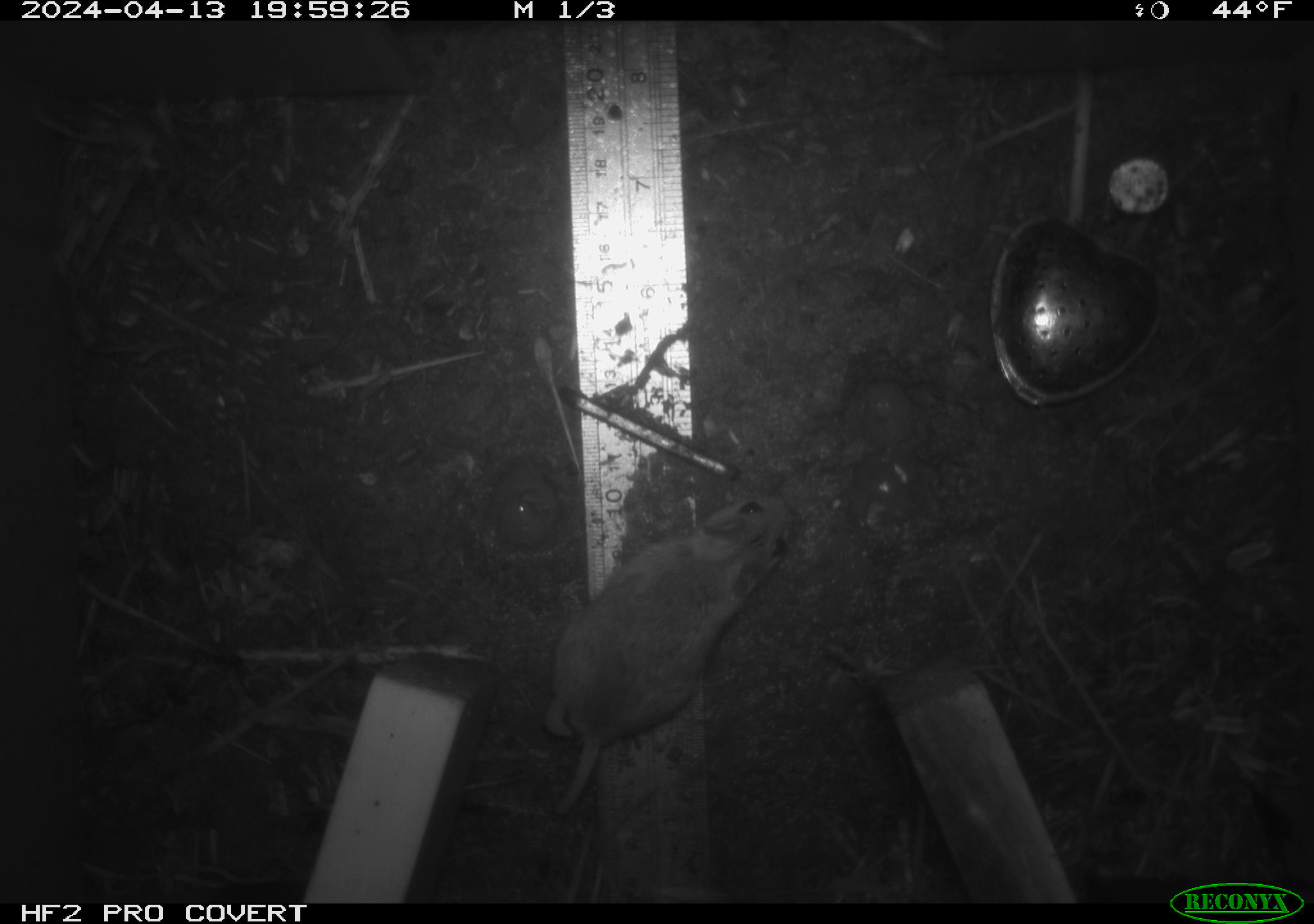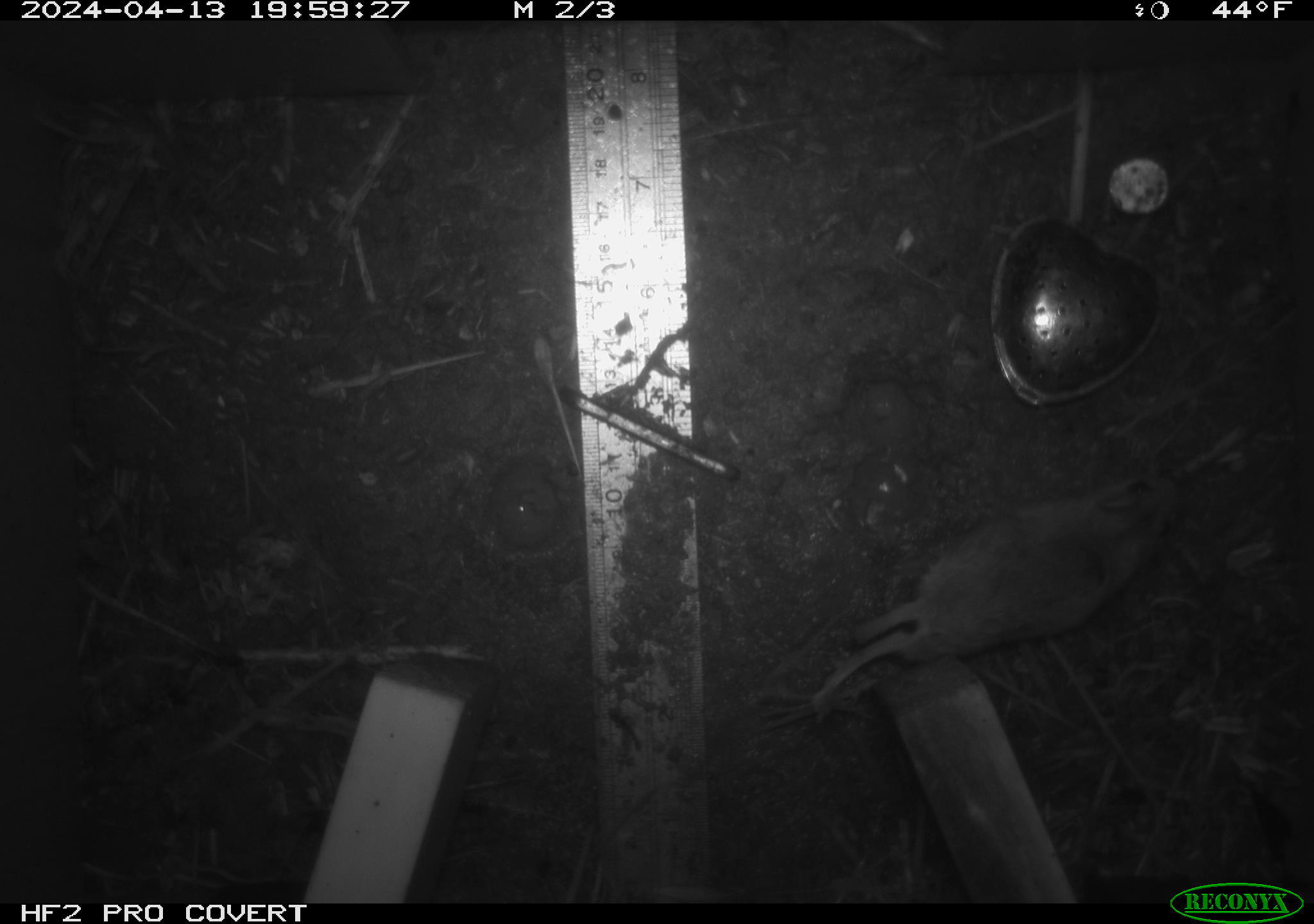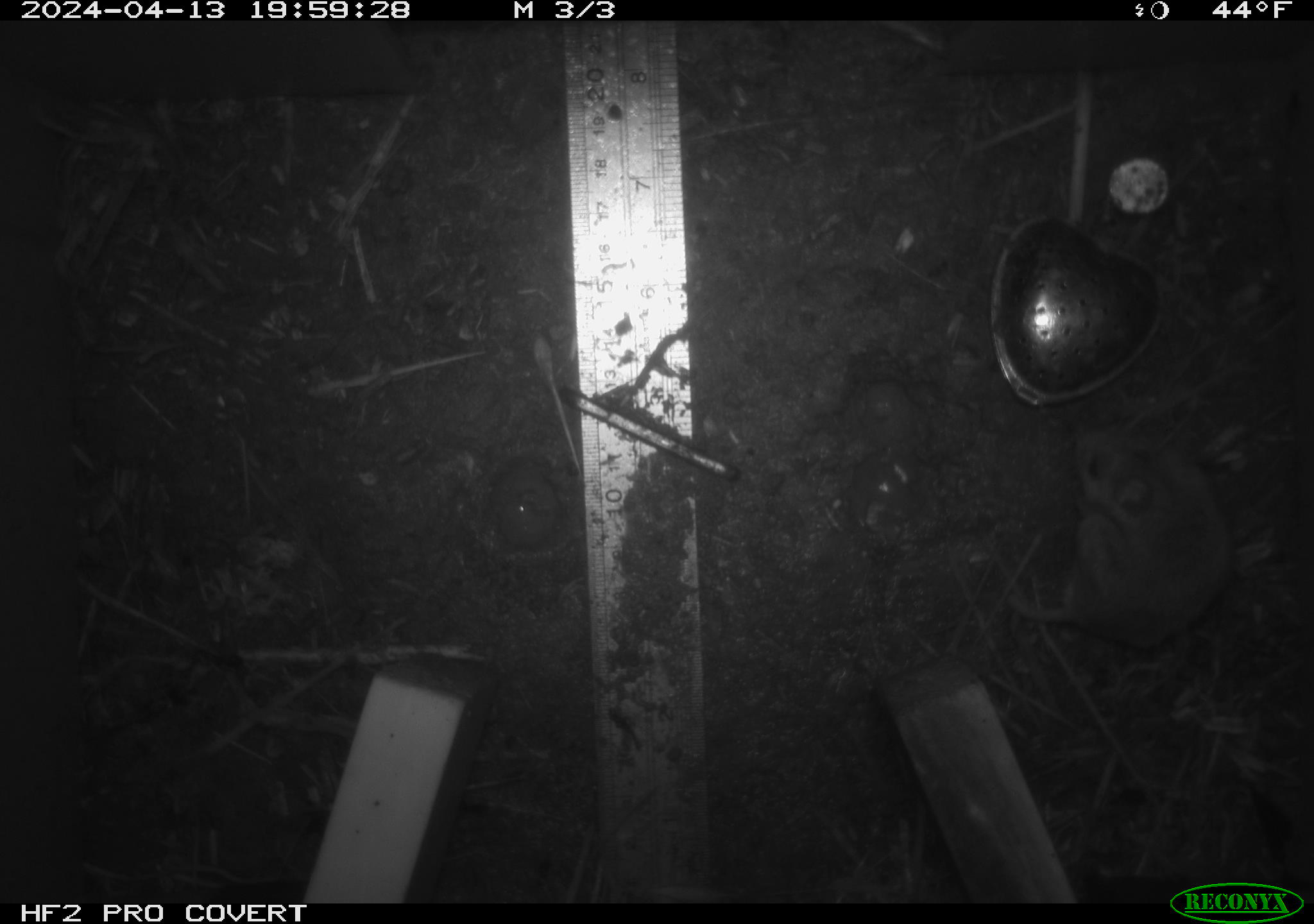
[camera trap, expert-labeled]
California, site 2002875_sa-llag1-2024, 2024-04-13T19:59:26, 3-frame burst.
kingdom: Animalia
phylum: Chordata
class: Mammalia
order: Rodentia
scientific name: Rodentia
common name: mouse species